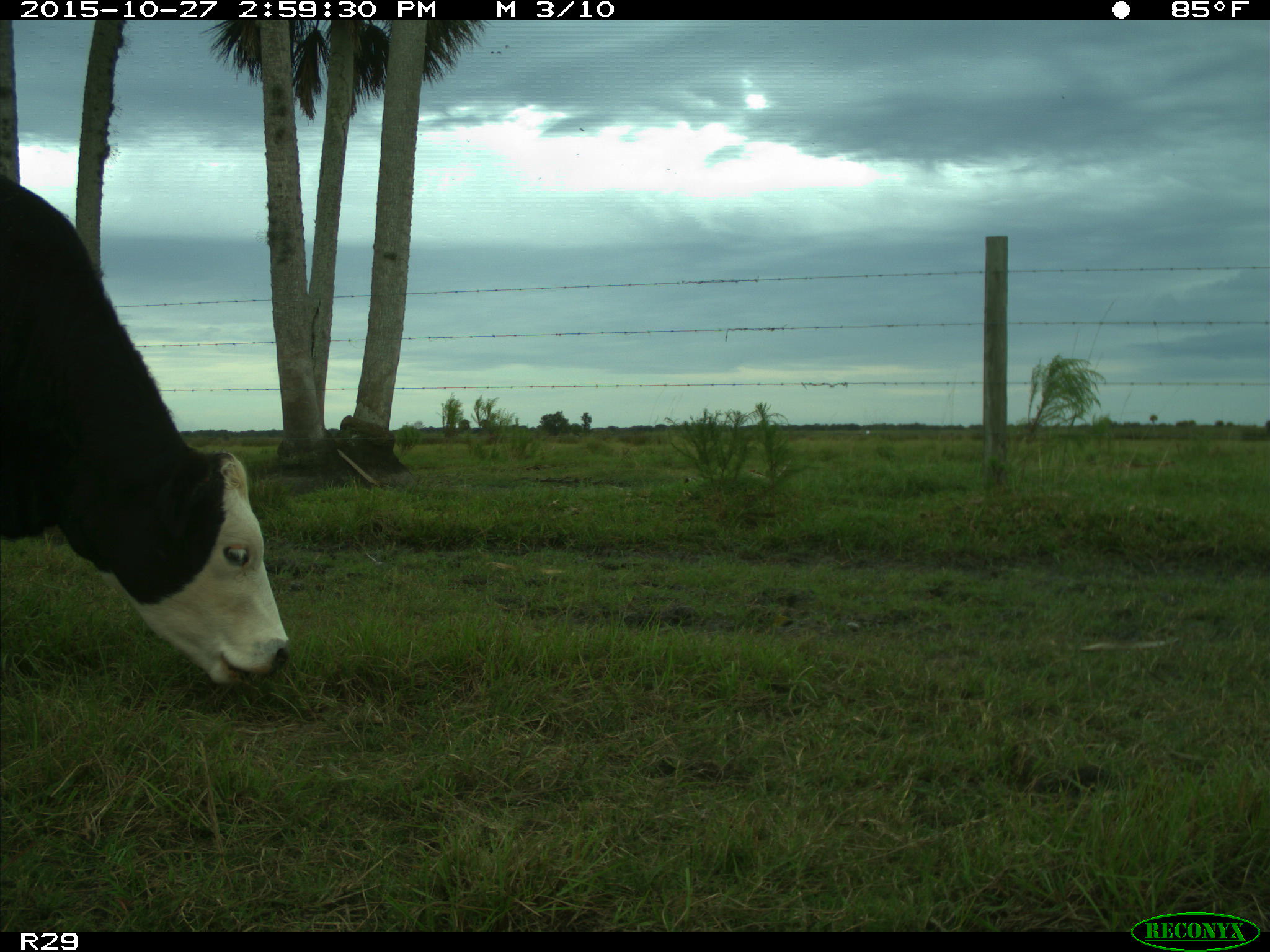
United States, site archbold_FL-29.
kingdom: Animalia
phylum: Chordata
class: Mammalia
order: Artiodactyla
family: Bovidae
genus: Bos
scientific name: Bos taurus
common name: domestic cow